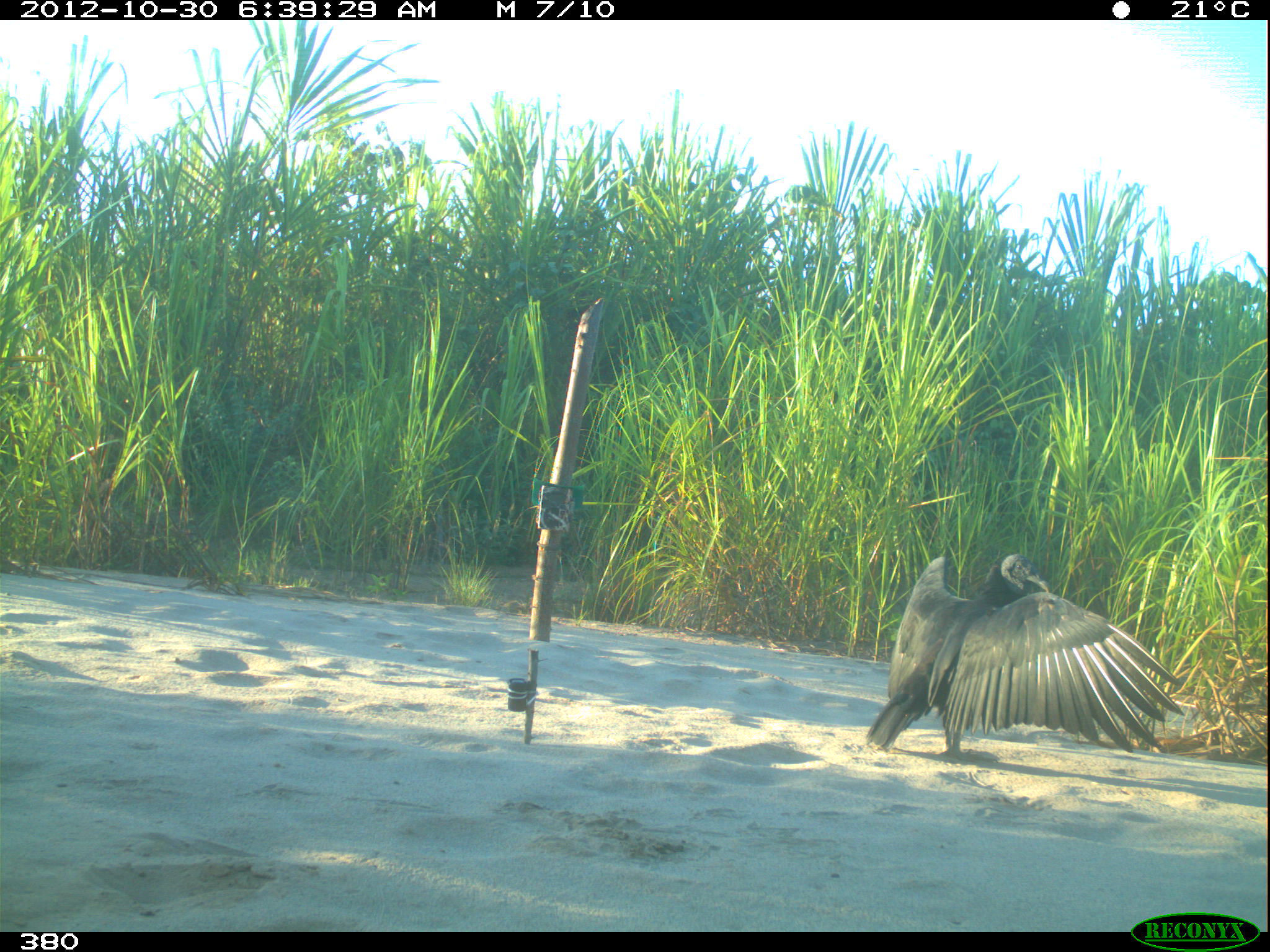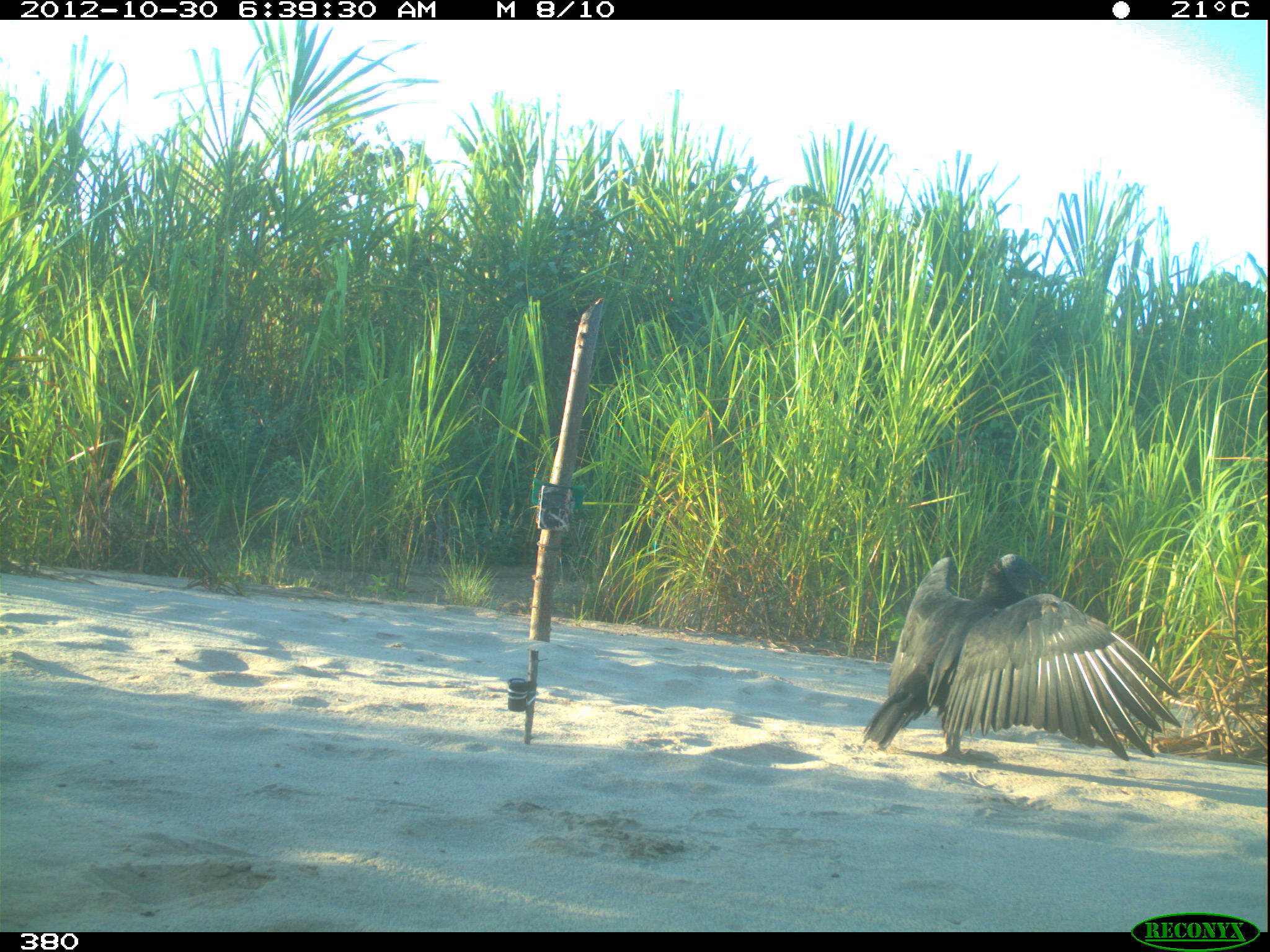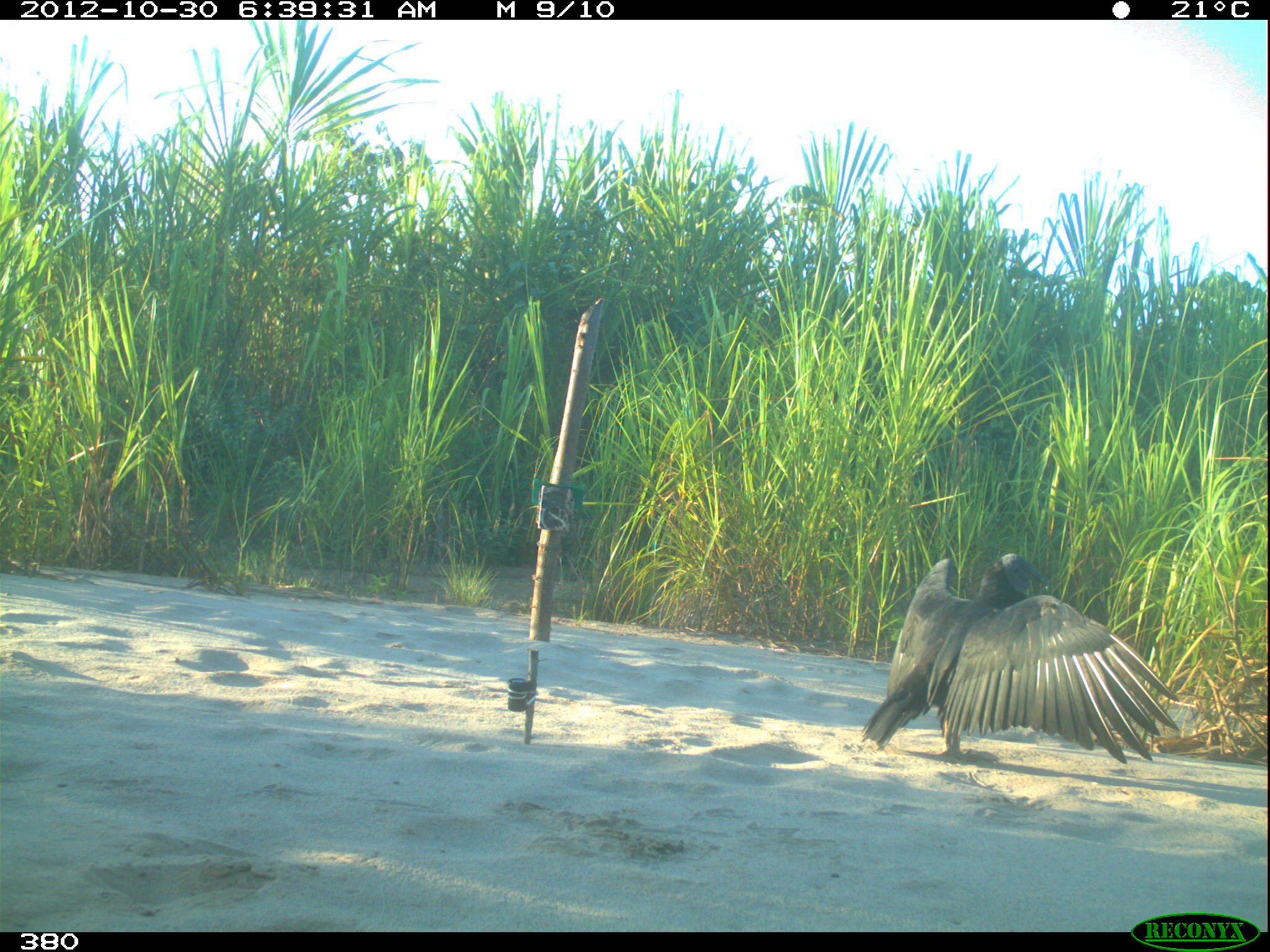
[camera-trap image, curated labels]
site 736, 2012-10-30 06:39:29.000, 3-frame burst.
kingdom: Animalia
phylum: Chordata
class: Aves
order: Cathartiformes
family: Cathartidae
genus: Coragyps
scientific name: Coragyps atratus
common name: black vulture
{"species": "Coragyps atratus (black vulture)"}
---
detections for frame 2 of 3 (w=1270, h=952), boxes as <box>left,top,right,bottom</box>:
coragyps atratus: <box>862,552,1183,765</box>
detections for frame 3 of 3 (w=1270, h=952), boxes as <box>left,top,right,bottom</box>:
coragyps atratus: <box>860,553,1181,764</box>